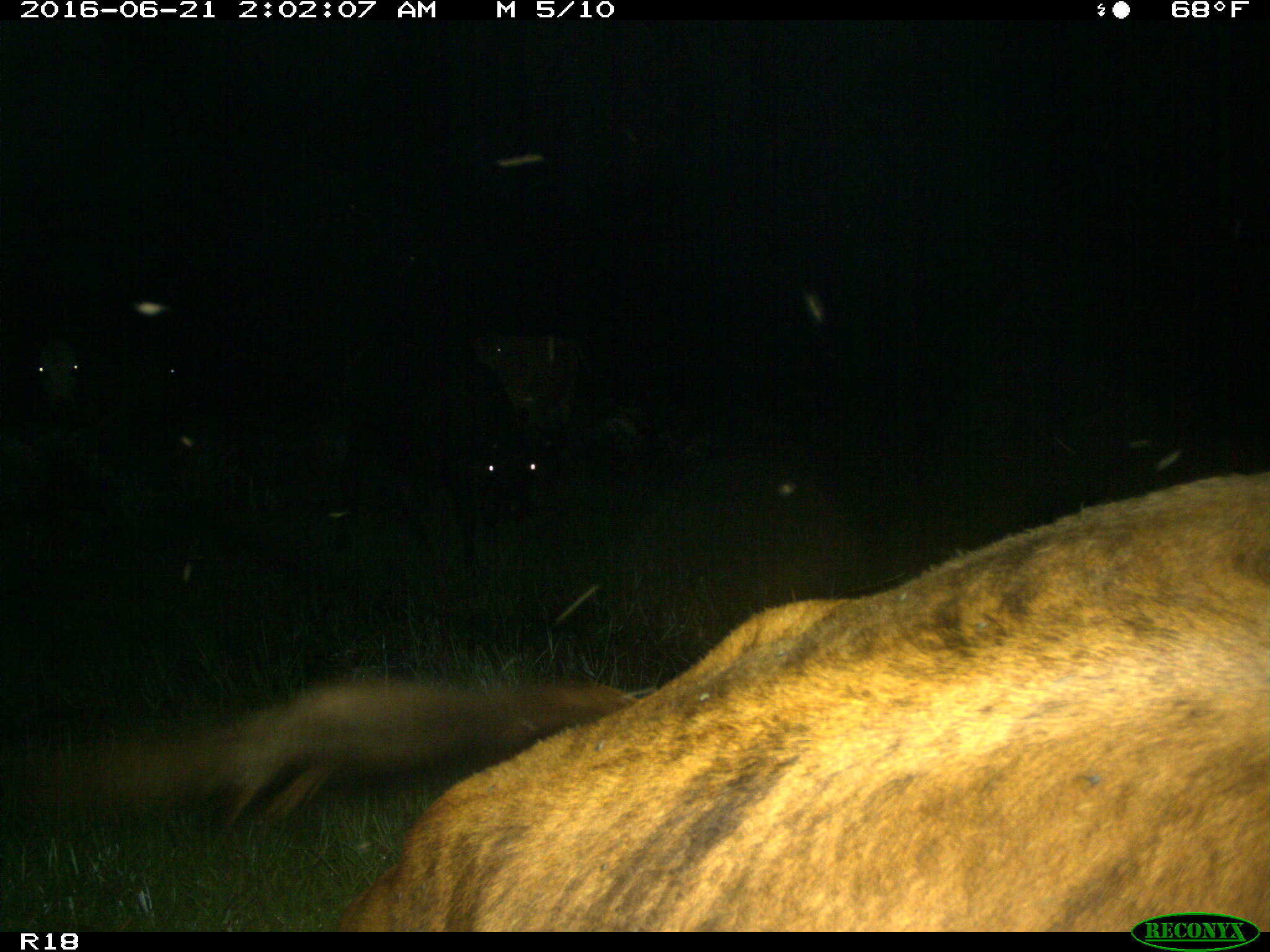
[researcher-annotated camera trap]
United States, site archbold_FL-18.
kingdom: Animalia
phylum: Chordata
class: Mammalia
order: Artiodactyla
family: Bovidae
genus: Bos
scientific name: Bos taurus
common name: domestic cow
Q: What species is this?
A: Bos taurus (domestic cow).